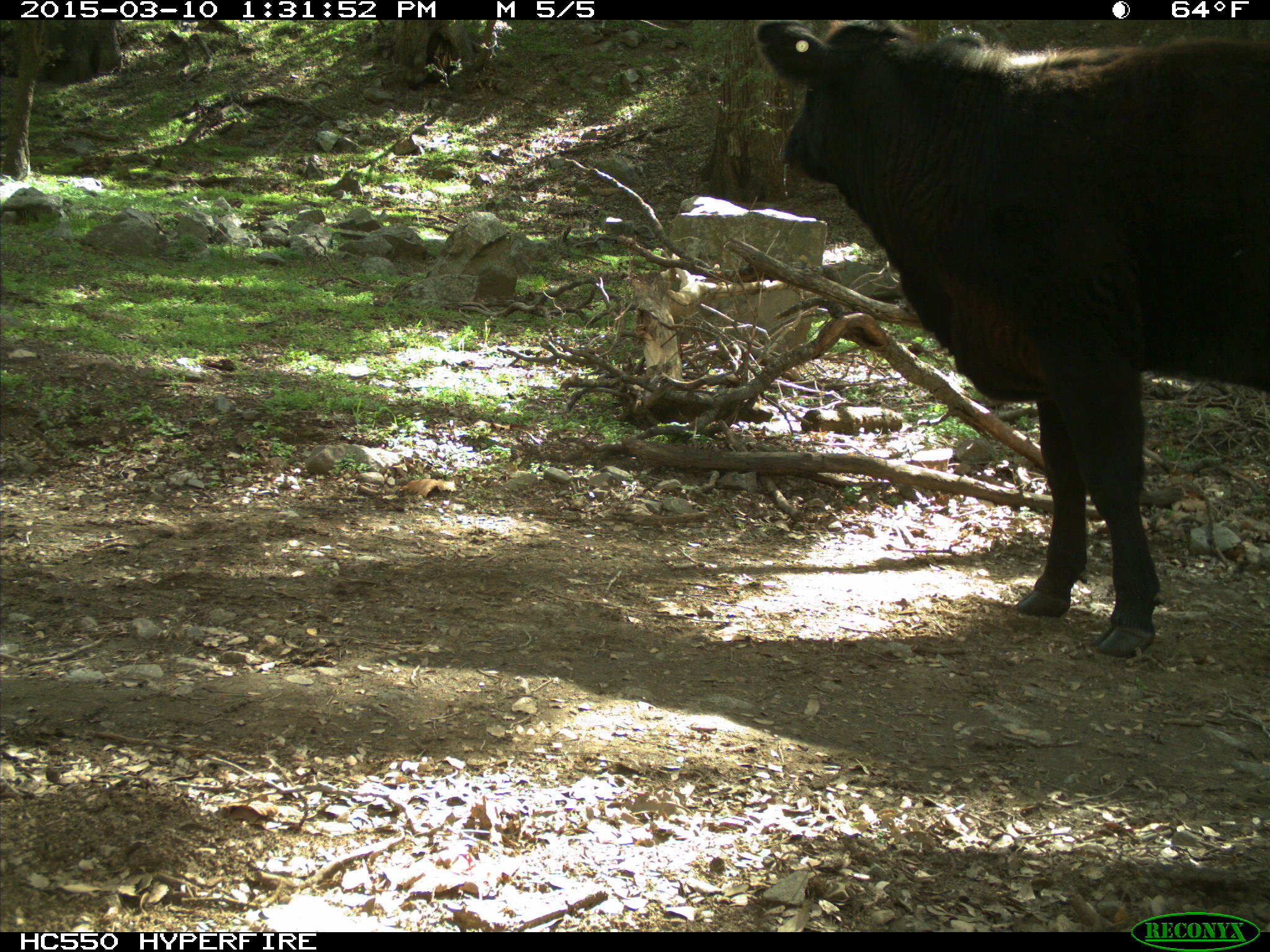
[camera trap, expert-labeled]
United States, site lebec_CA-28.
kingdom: Animalia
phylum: Chordata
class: Mammalia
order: Artiodactyla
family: Bovidae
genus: Bos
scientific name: Bos taurus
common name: domestic cow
Bos taurus (domestic cow).